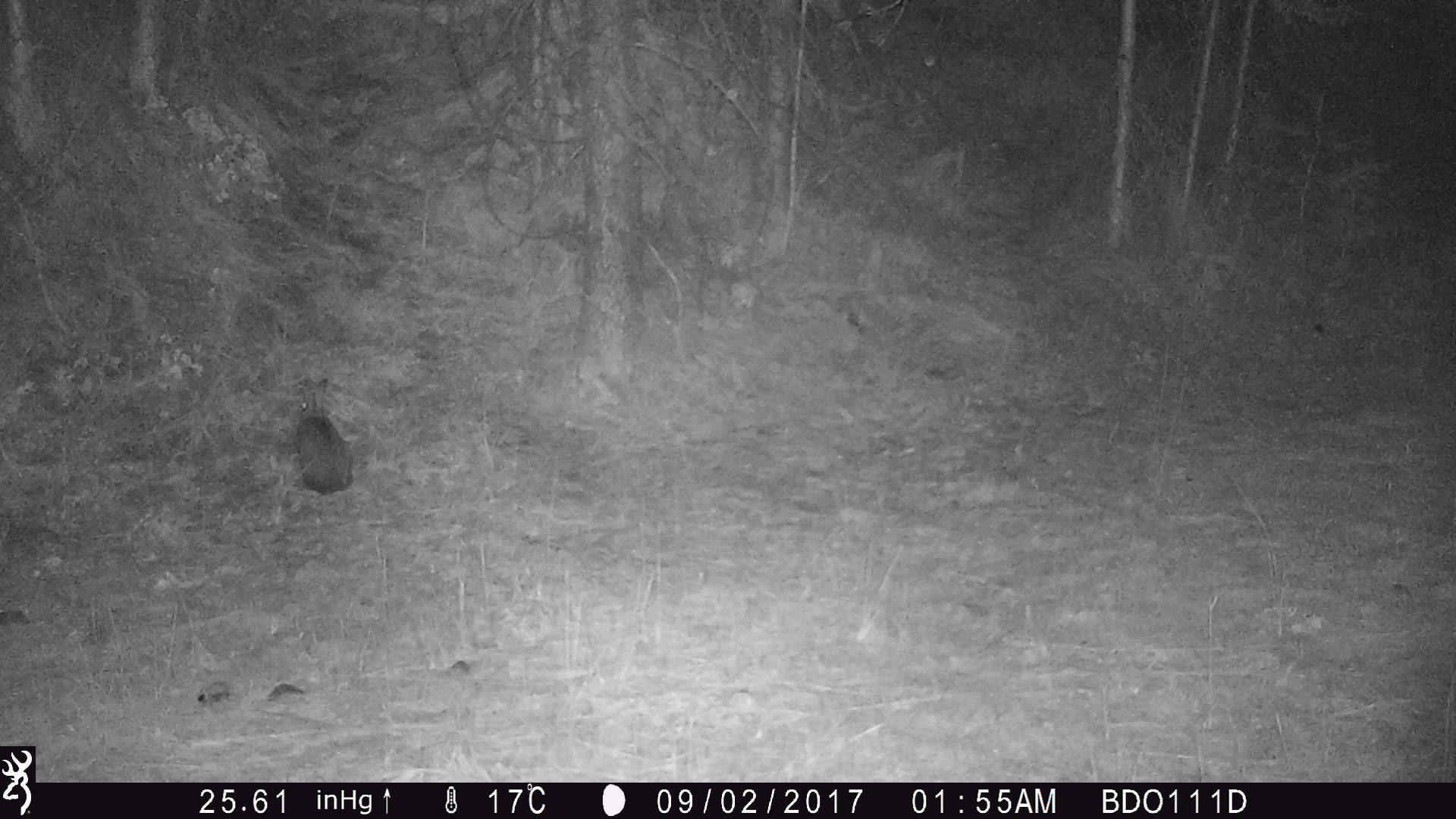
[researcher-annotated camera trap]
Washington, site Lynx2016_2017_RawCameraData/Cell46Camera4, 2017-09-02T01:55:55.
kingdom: Animalia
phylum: Chordata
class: Mammalia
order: Lagomorpha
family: Leporidae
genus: Lepus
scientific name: Lepus americanus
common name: snowshoe hare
Lepus americanus (snowshoe hare). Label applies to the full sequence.